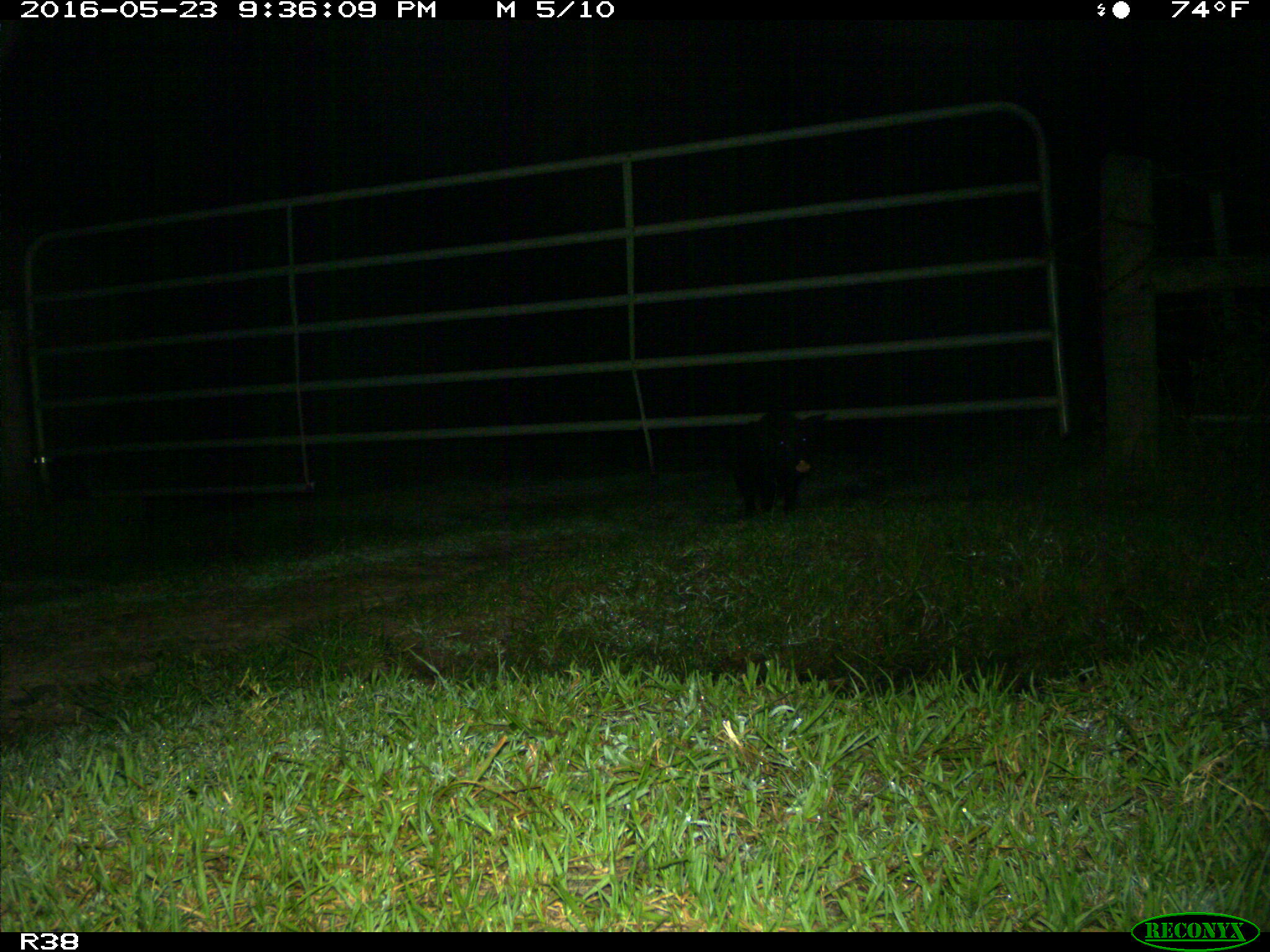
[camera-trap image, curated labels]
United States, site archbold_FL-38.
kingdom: Animalia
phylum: Chordata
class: Mammalia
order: Artiodactyla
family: Suidae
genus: Sus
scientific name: Sus scrofa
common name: wild boar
Sus scrofa (wild boar).